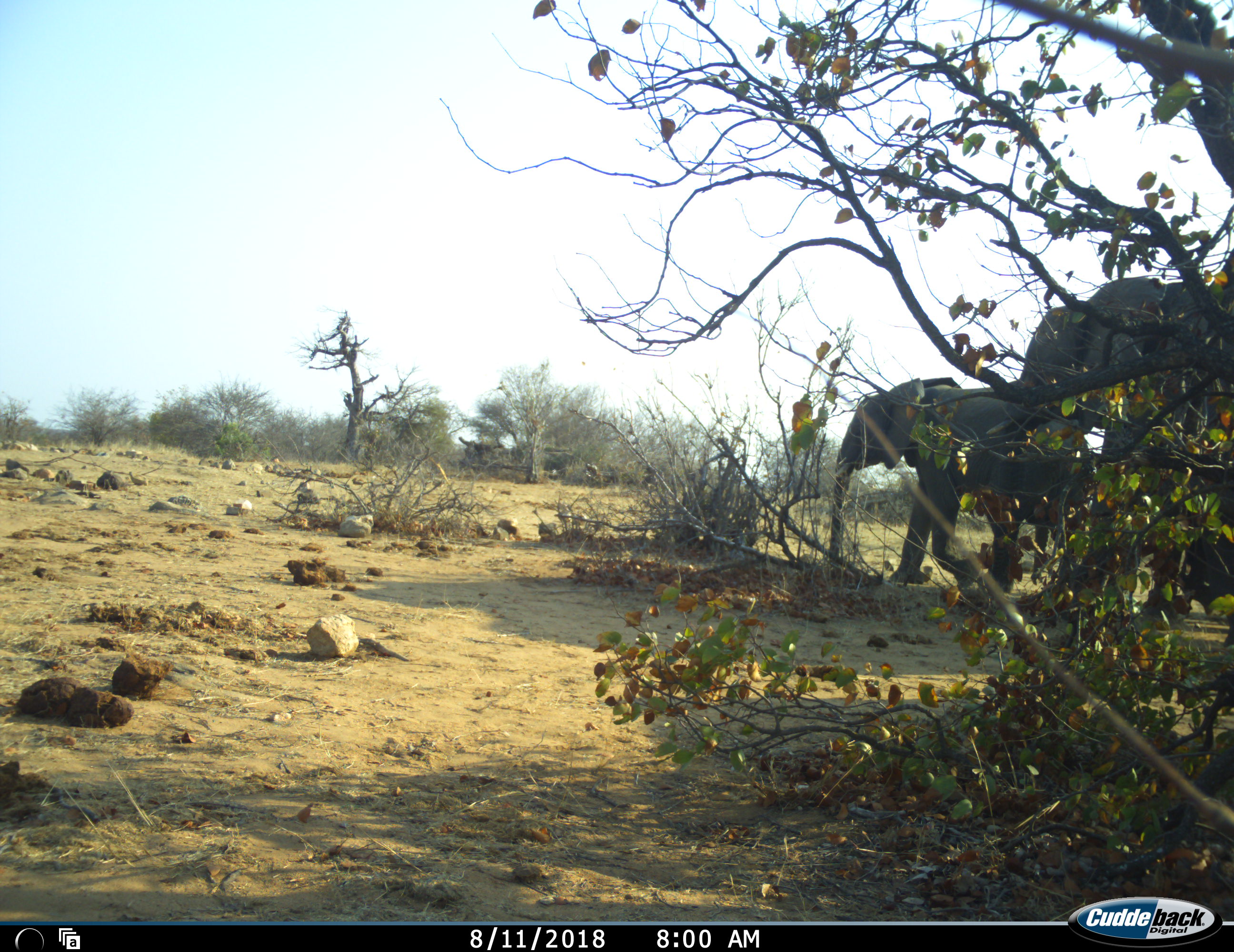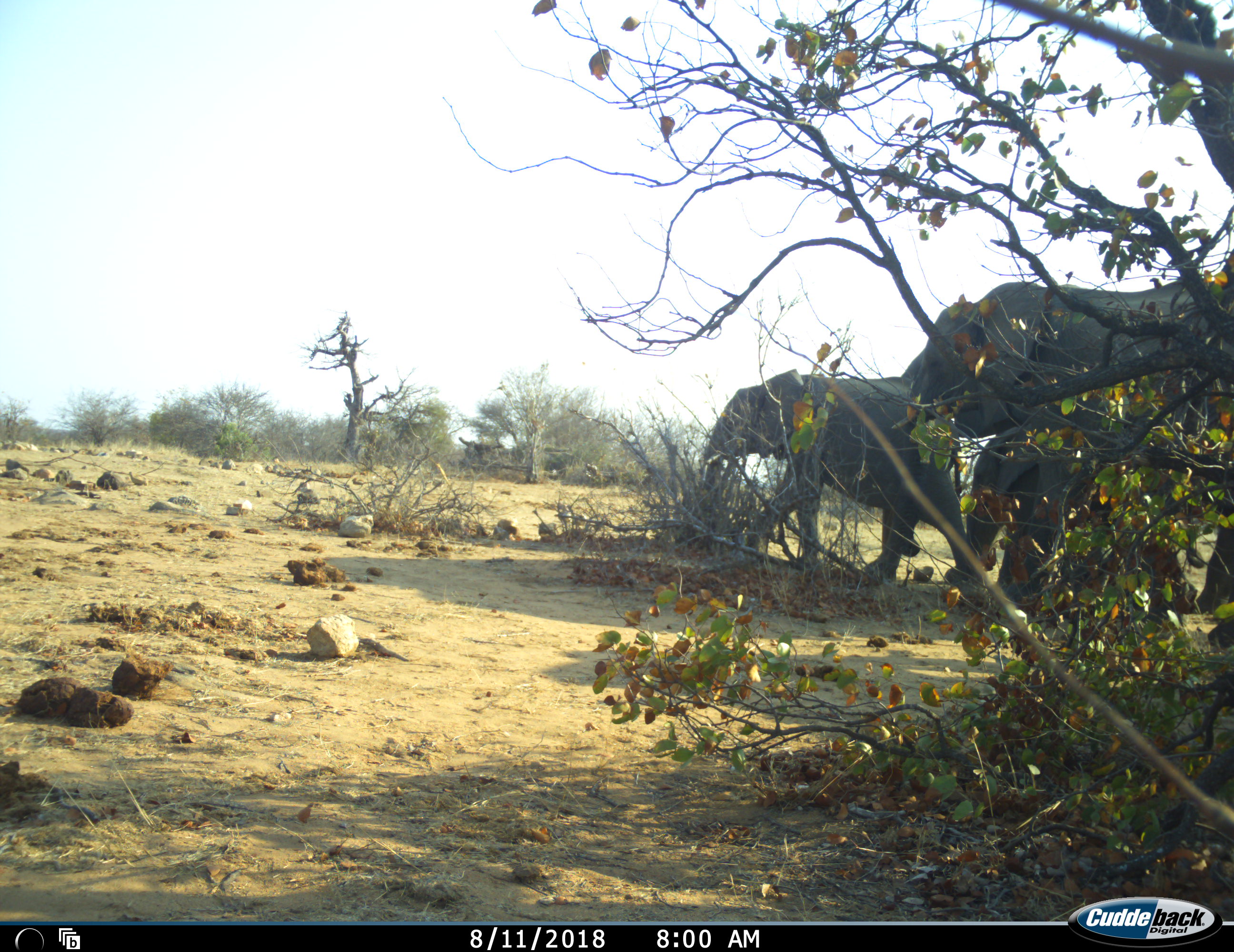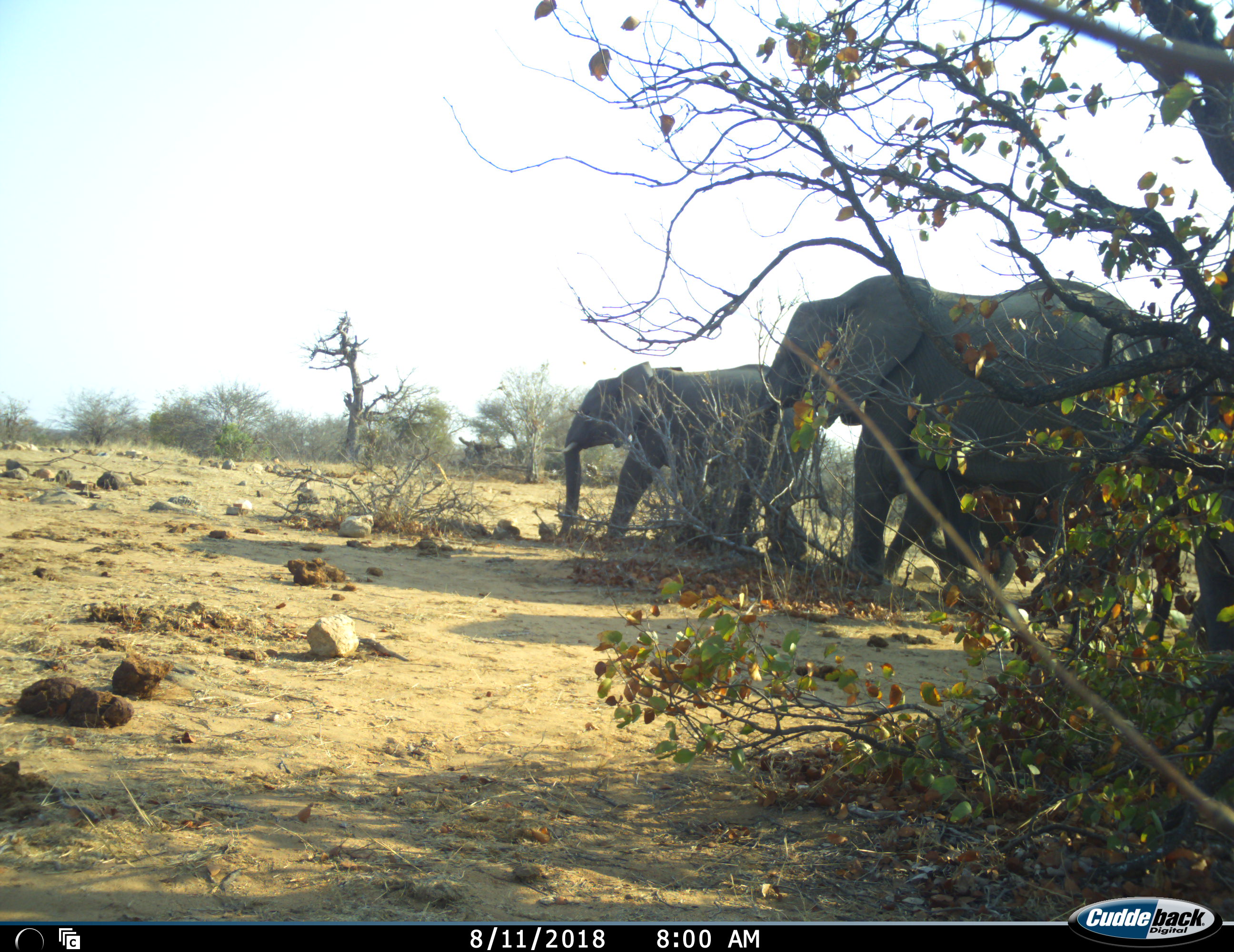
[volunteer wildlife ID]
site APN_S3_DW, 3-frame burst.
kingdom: Animalia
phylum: Chordata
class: Mammalia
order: Proboscidea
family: Elephantidae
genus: Loxodonta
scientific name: Loxodonta africana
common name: african bush elephant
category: elephant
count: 3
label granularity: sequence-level